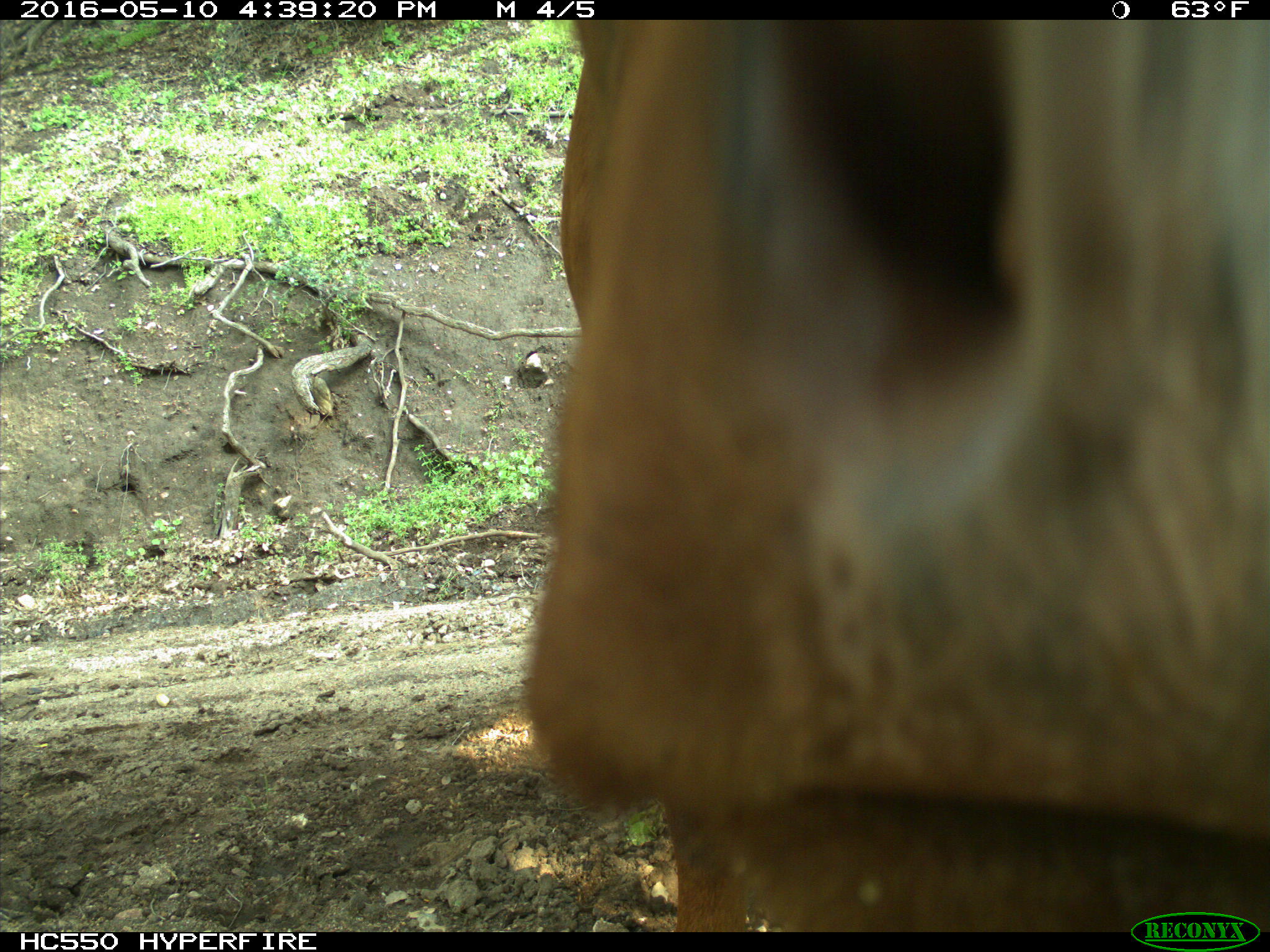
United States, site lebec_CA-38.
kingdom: Animalia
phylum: Chordata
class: Mammalia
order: Artiodactyla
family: Bovidae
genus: Bos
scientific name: Bos taurus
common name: domestic cow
Bos taurus (domestic cow).